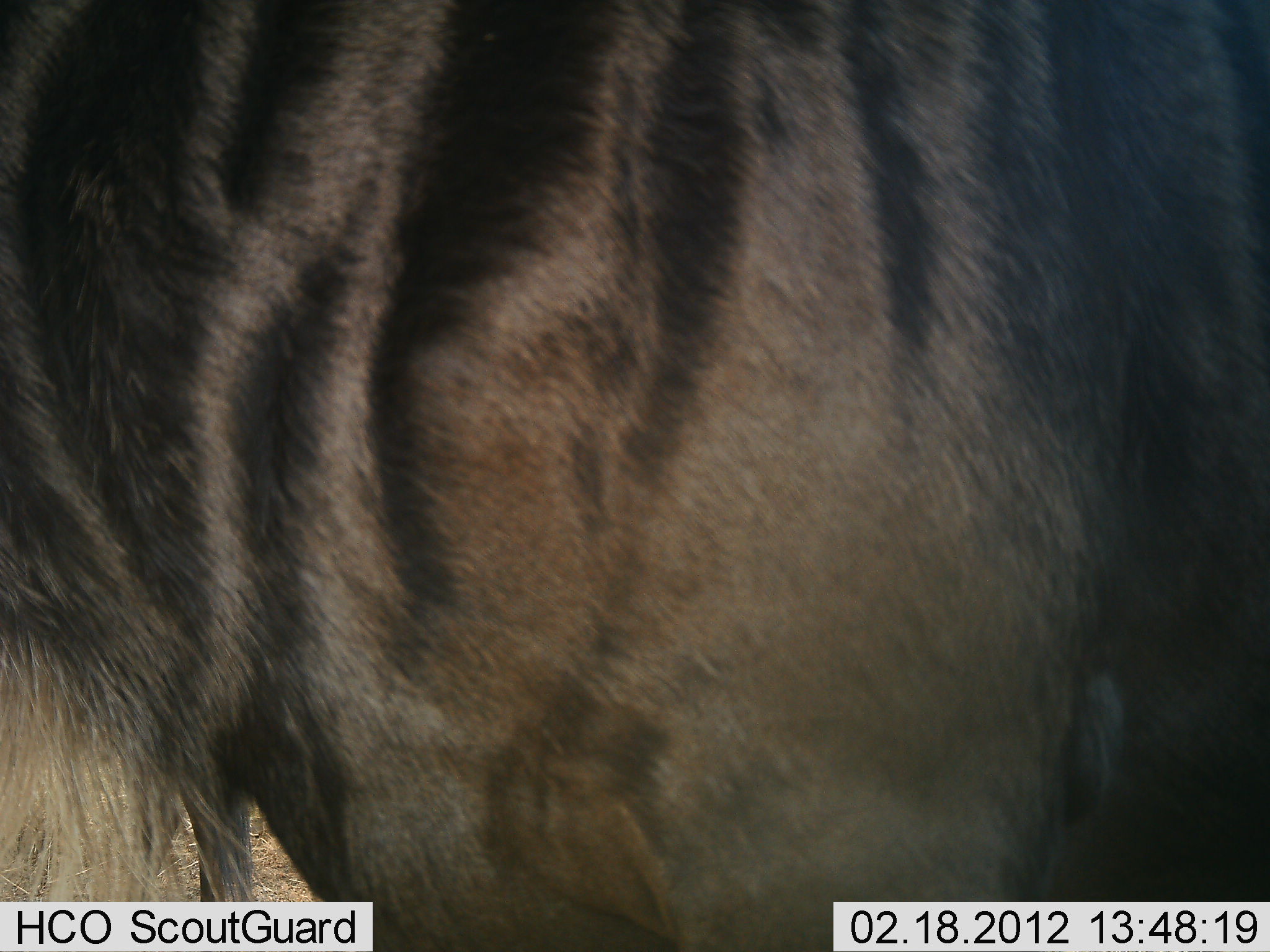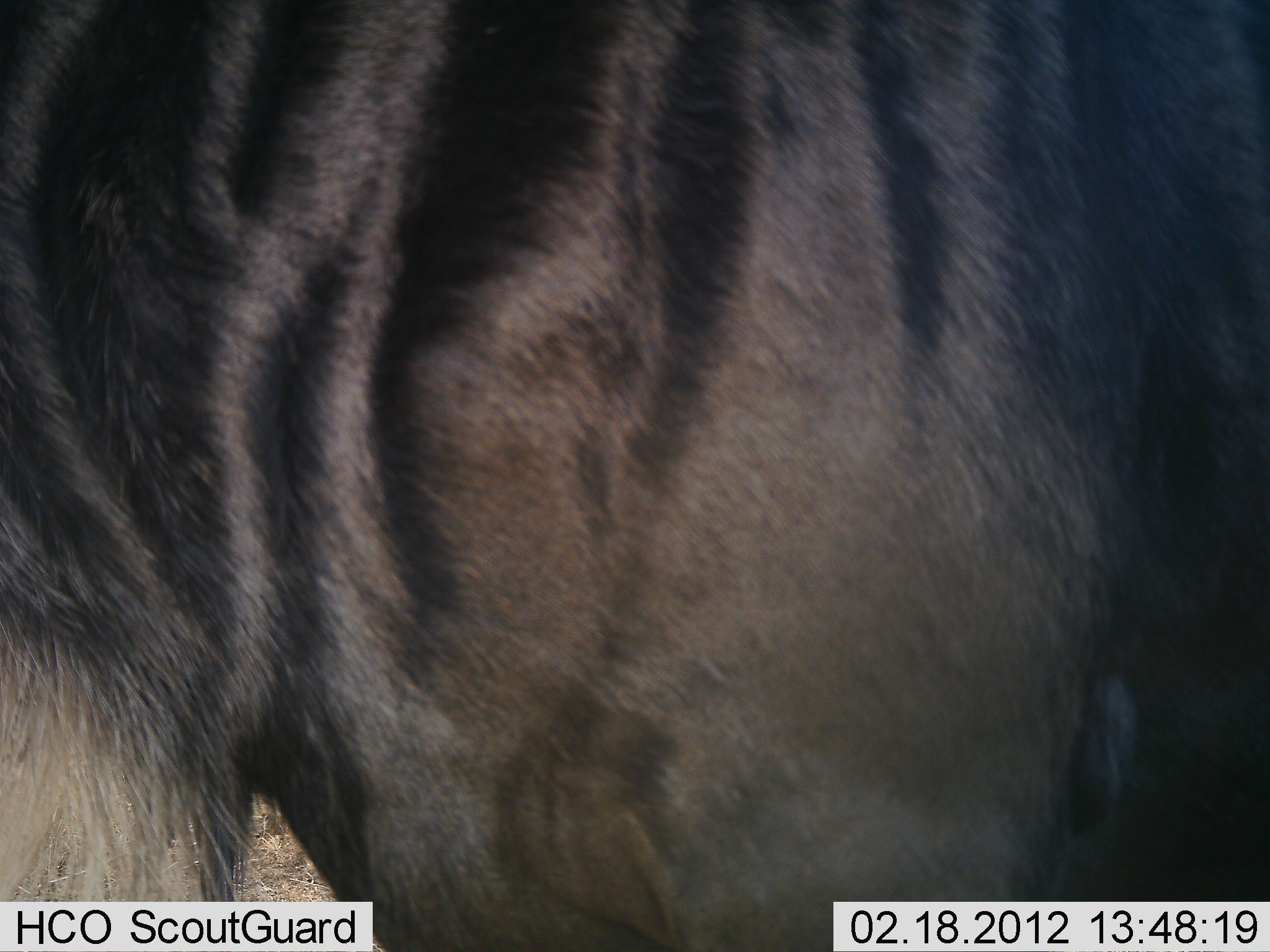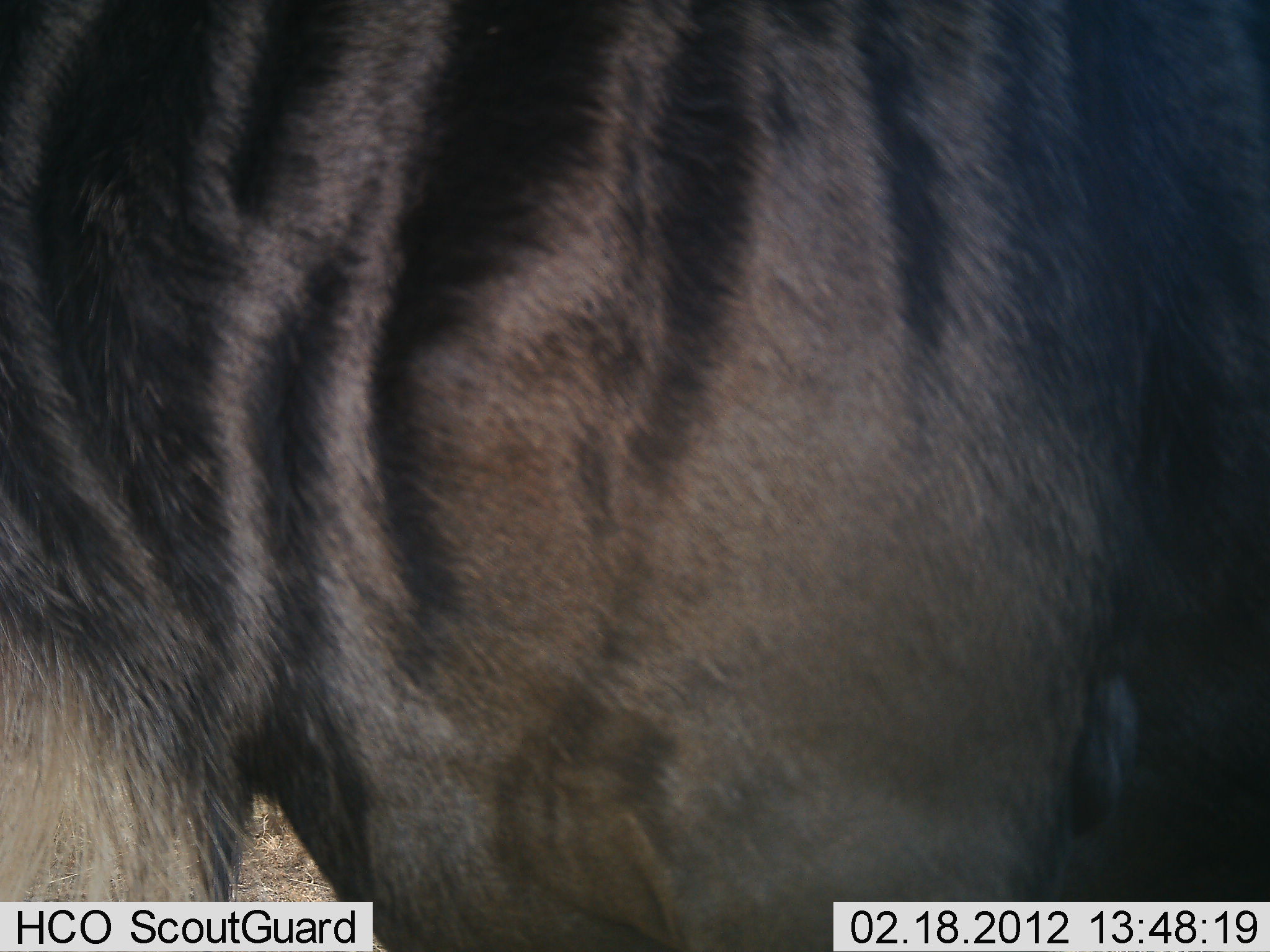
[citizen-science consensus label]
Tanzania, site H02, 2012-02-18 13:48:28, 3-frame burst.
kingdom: Animalia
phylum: Chordata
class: Mammalia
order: Artiodactyla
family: Bovidae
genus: Connochaetes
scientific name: Connochaetes taurinus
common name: blue wildebeest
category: wildebeest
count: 1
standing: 88%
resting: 0%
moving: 12%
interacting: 0%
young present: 0%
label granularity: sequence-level